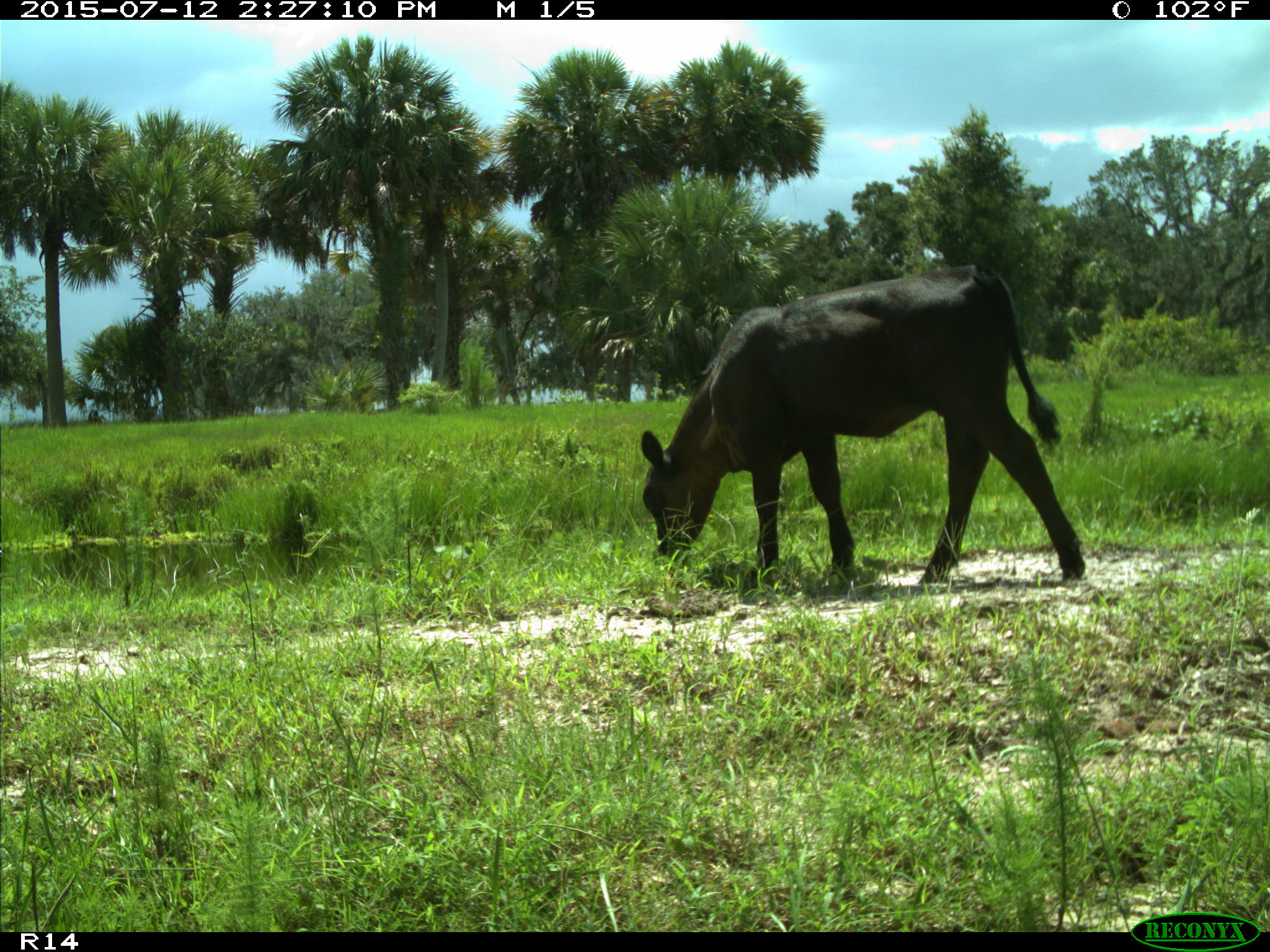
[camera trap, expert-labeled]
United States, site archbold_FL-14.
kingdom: Animalia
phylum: Chordata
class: Mammalia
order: Artiodactyla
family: Bovidae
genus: Bos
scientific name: Bos taurus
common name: domestic cow